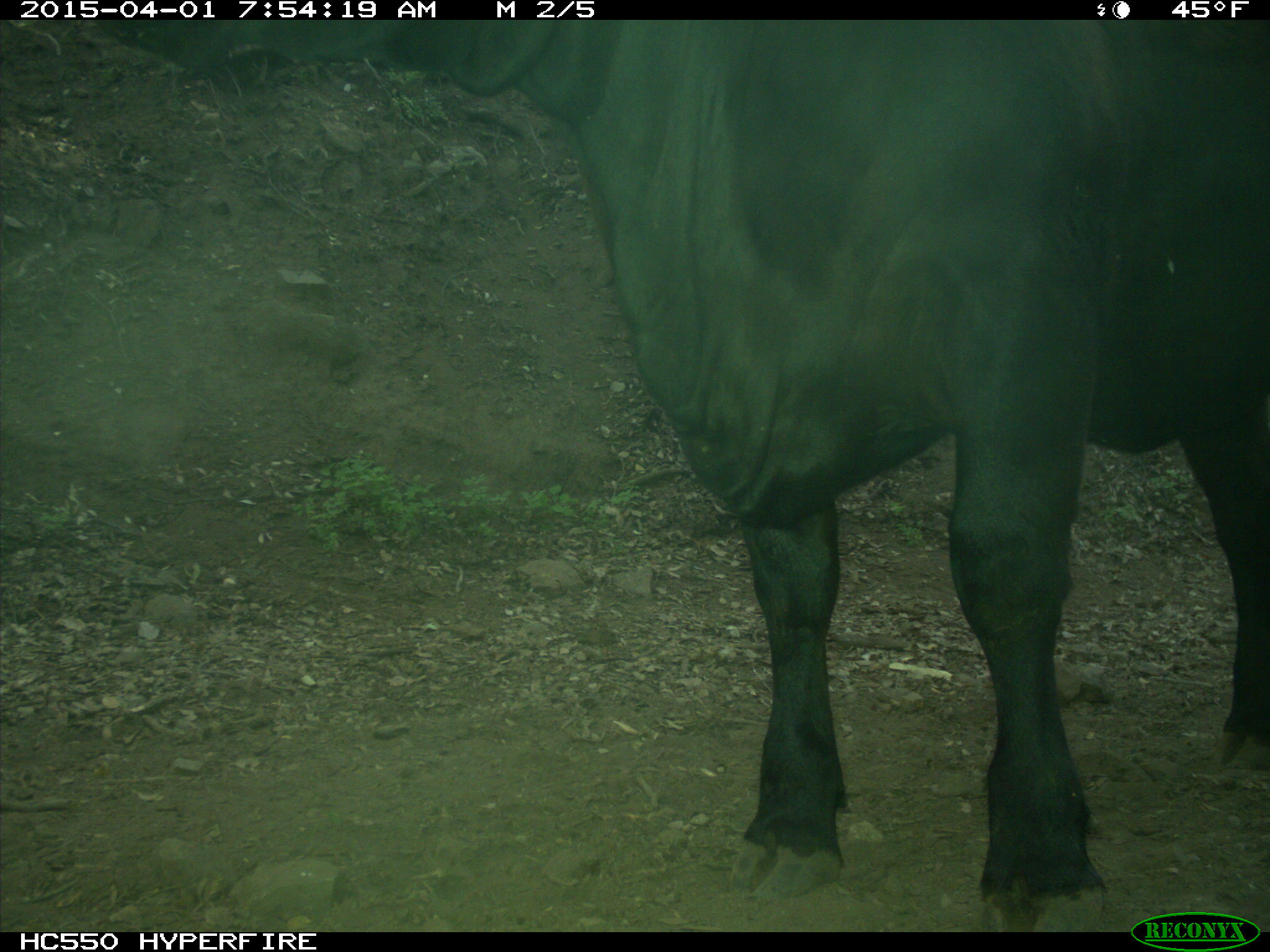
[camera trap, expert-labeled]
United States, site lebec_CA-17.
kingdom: Animalia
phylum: Chordata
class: Mammalia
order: Artiodactyla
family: Bovidae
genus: Bos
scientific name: Bos taurus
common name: domestic cow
Bos taurus (domestic cow).